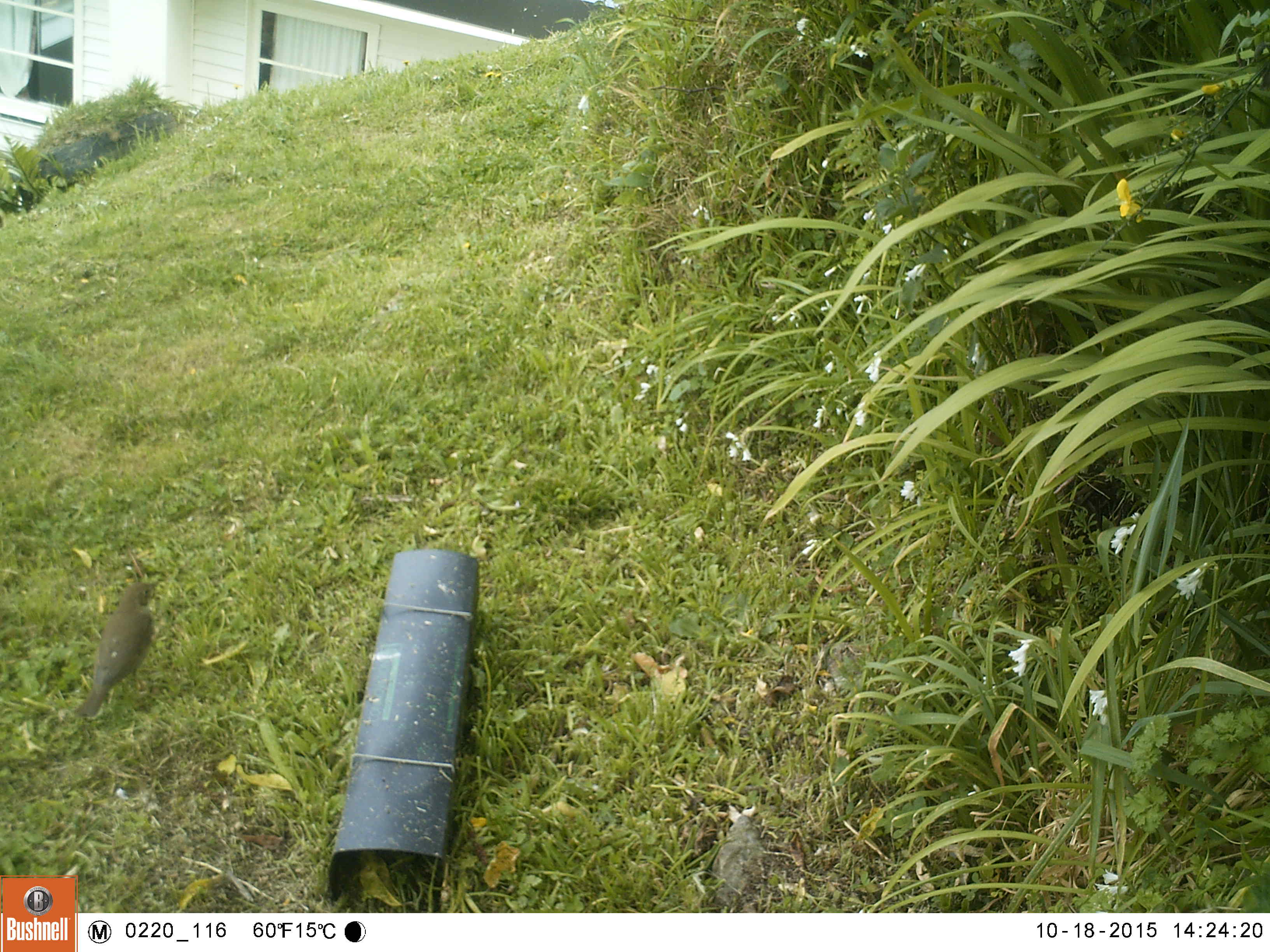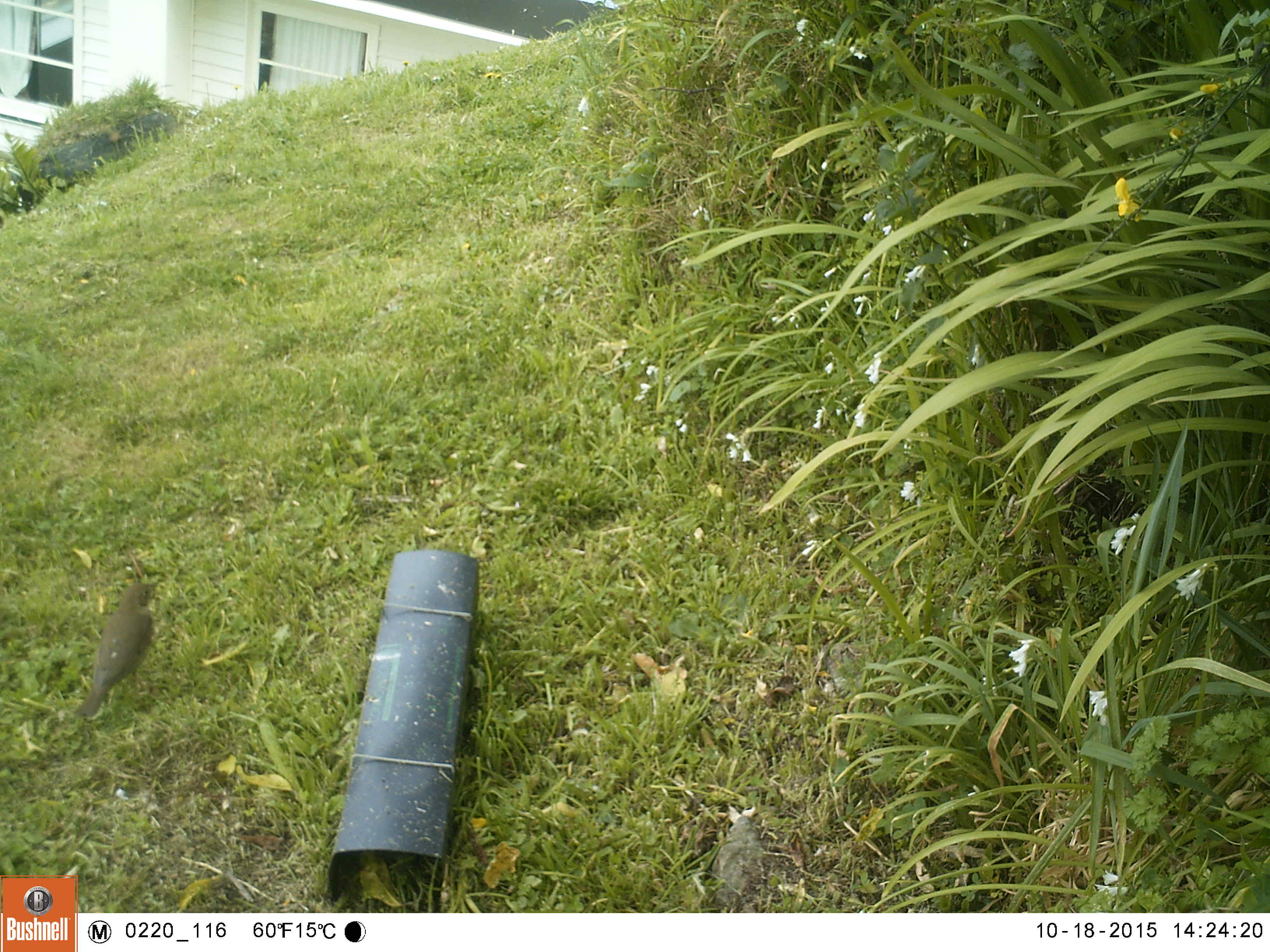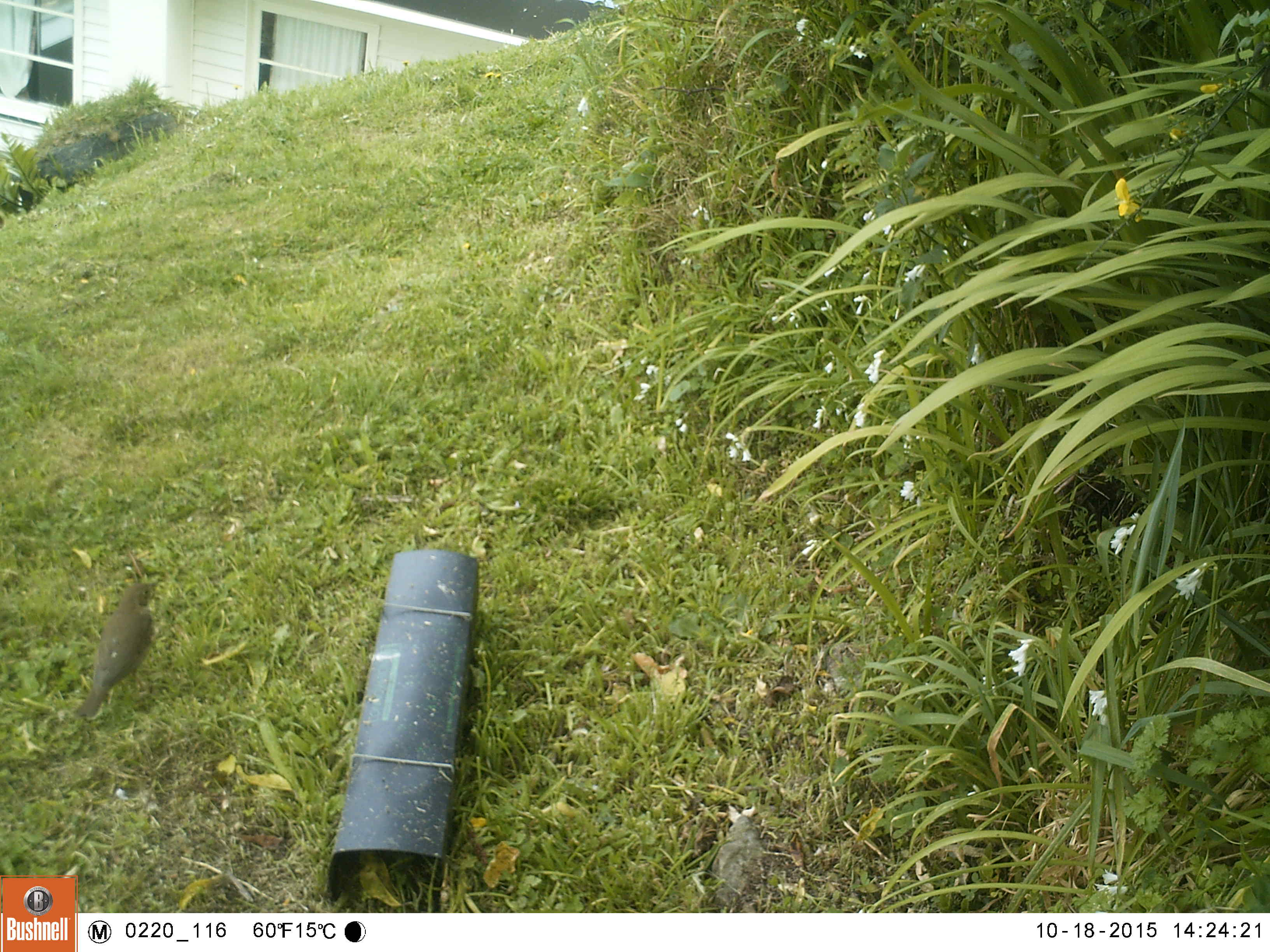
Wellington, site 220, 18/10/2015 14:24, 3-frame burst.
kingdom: Animalia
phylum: Chordata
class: Aves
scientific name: Aves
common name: bird